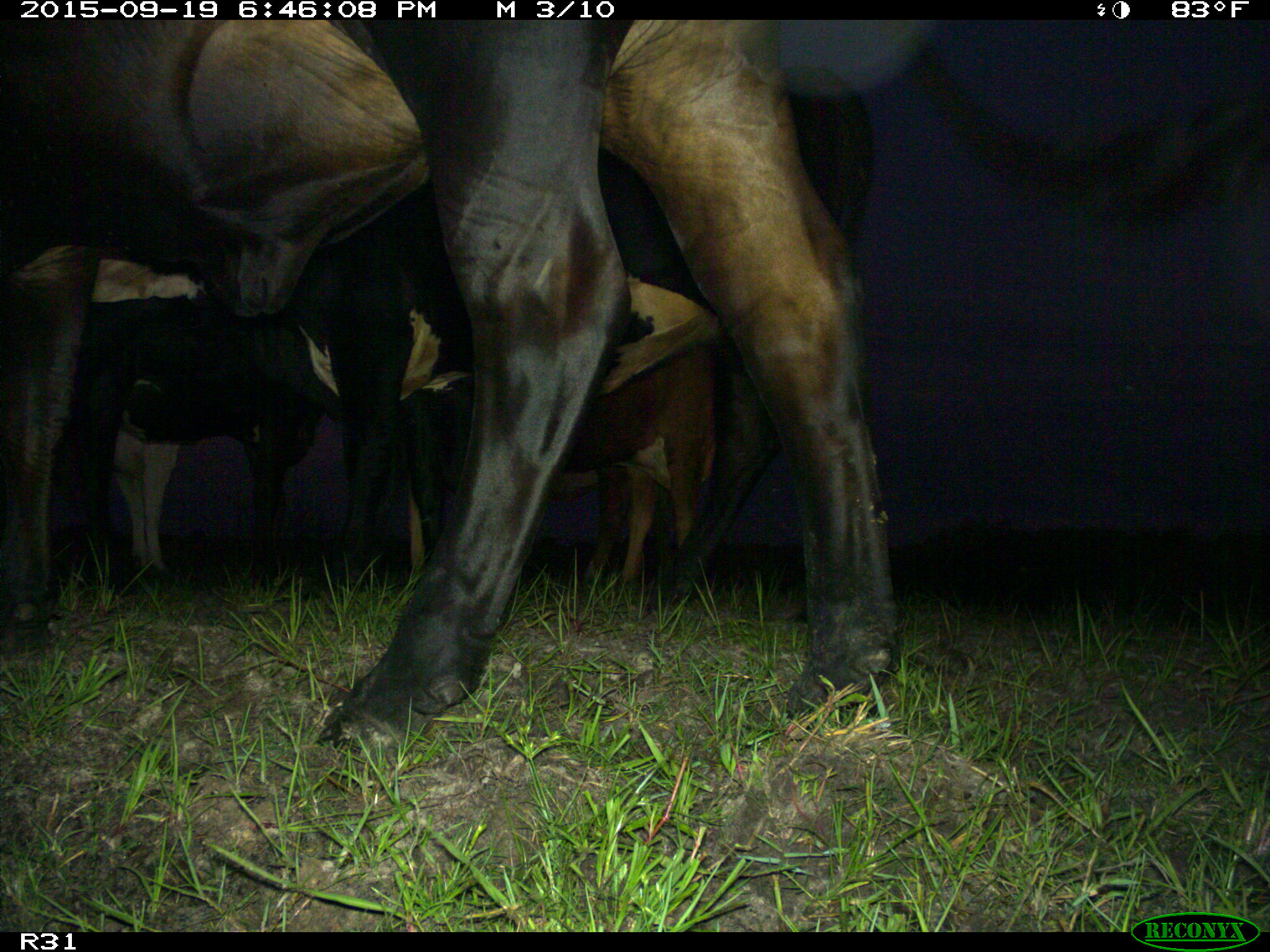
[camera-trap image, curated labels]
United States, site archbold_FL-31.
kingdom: Animalia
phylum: Chordata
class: Mammalia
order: Artiodactyla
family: Bovidae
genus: Bos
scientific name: Bos taurus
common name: domestic cow